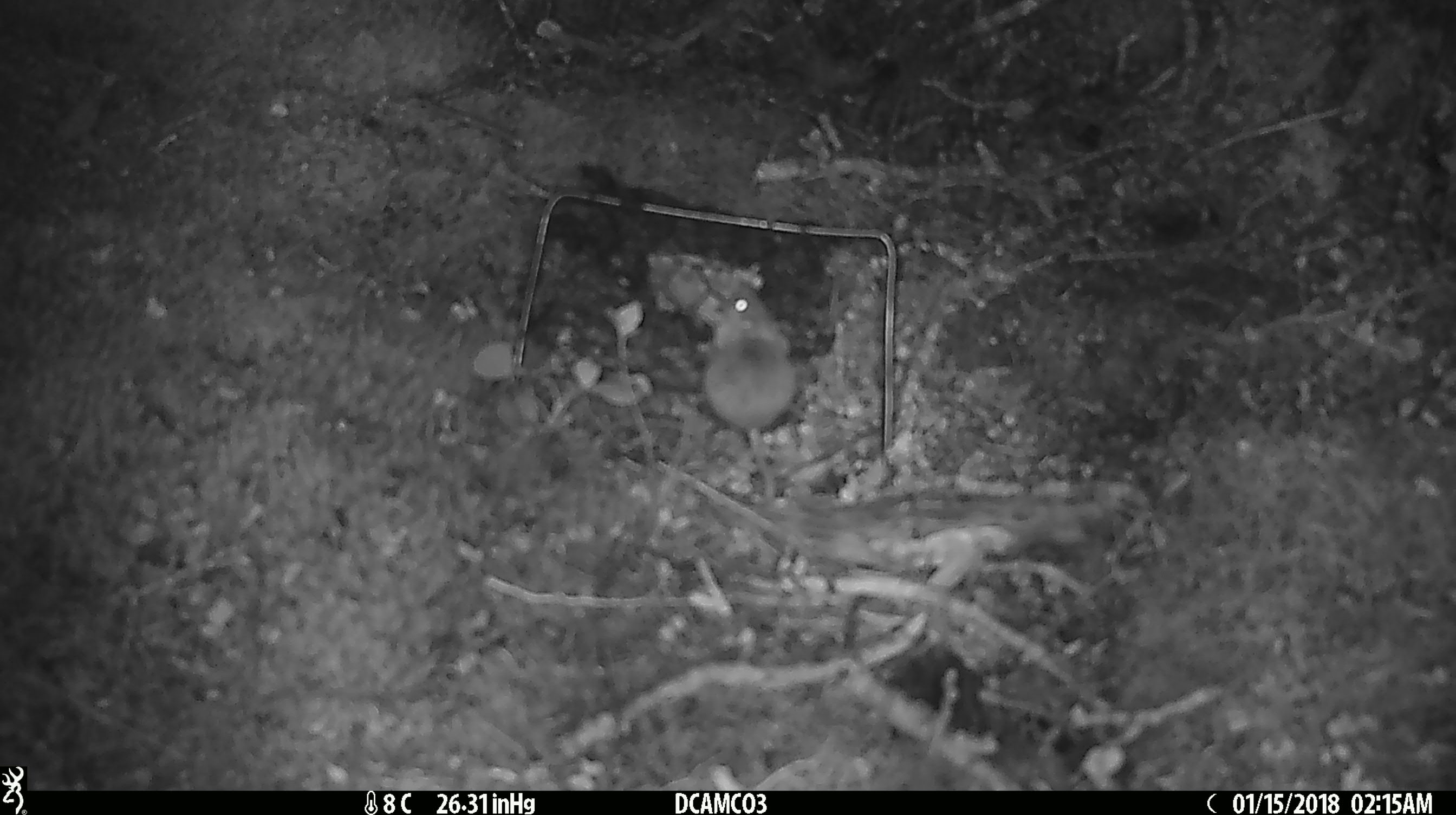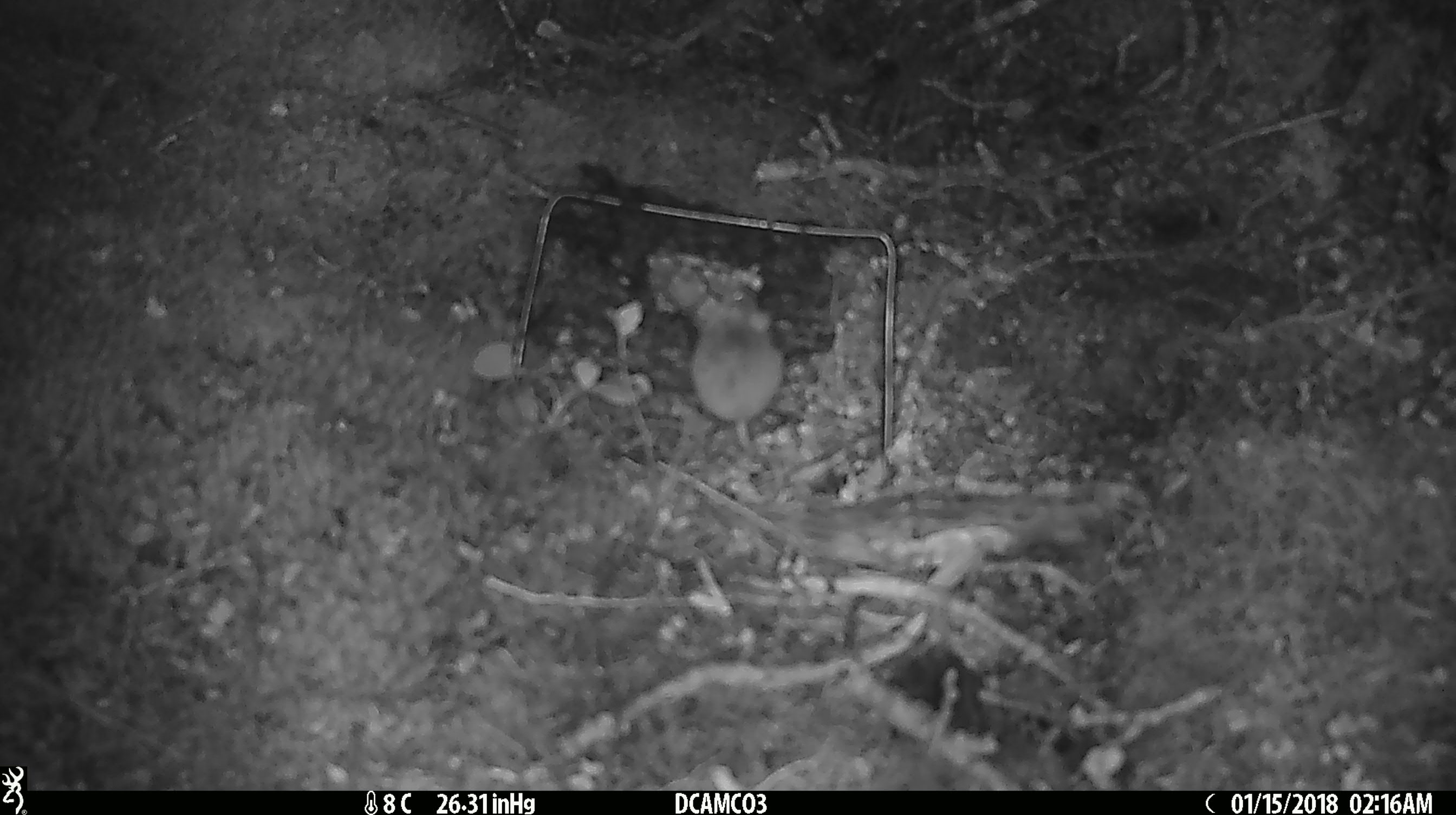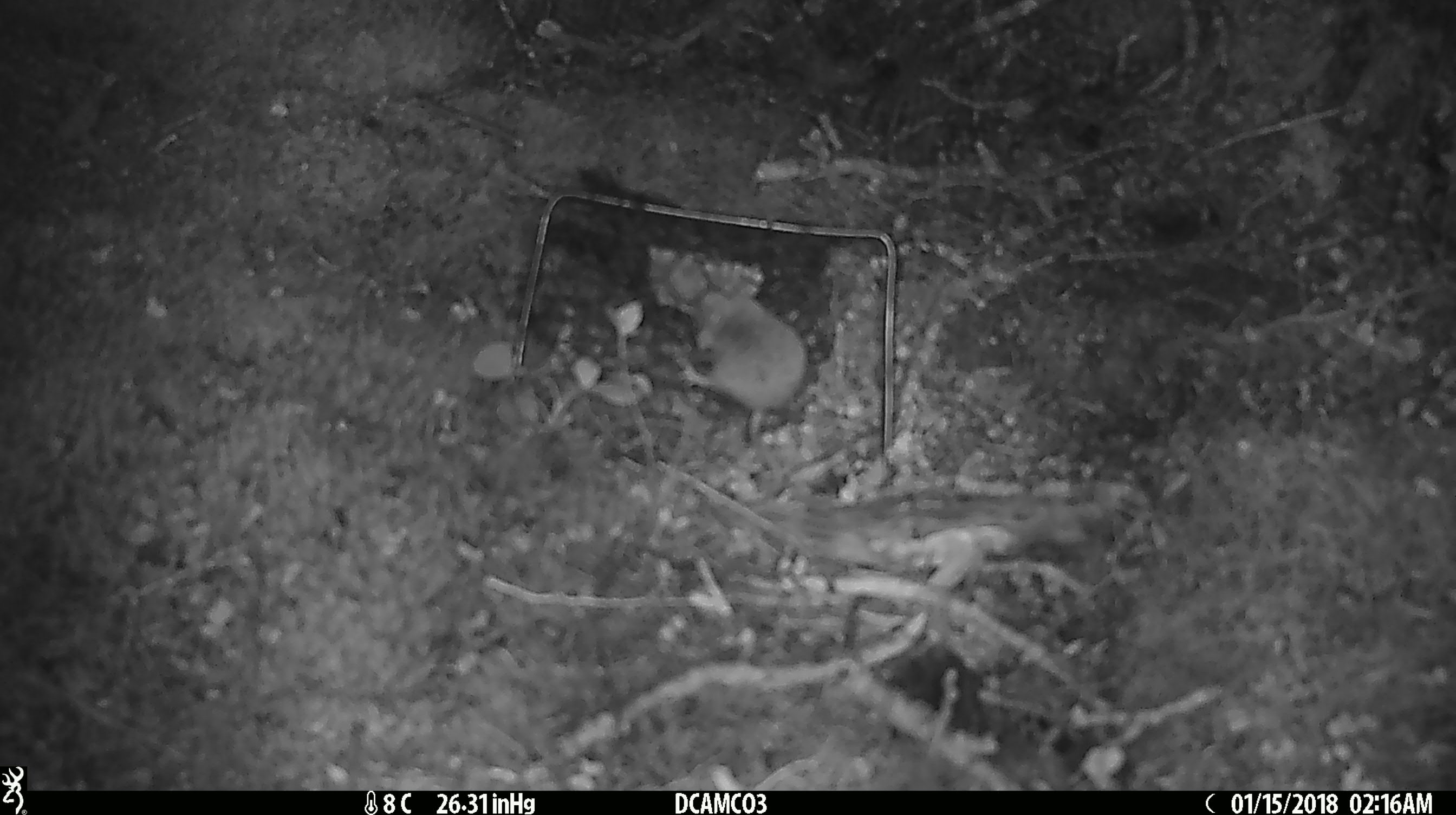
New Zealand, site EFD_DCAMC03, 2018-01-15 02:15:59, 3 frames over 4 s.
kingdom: Animalia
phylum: Chordata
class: Mammalia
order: Rodentia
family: Muridae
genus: Mus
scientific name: Mus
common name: mouse